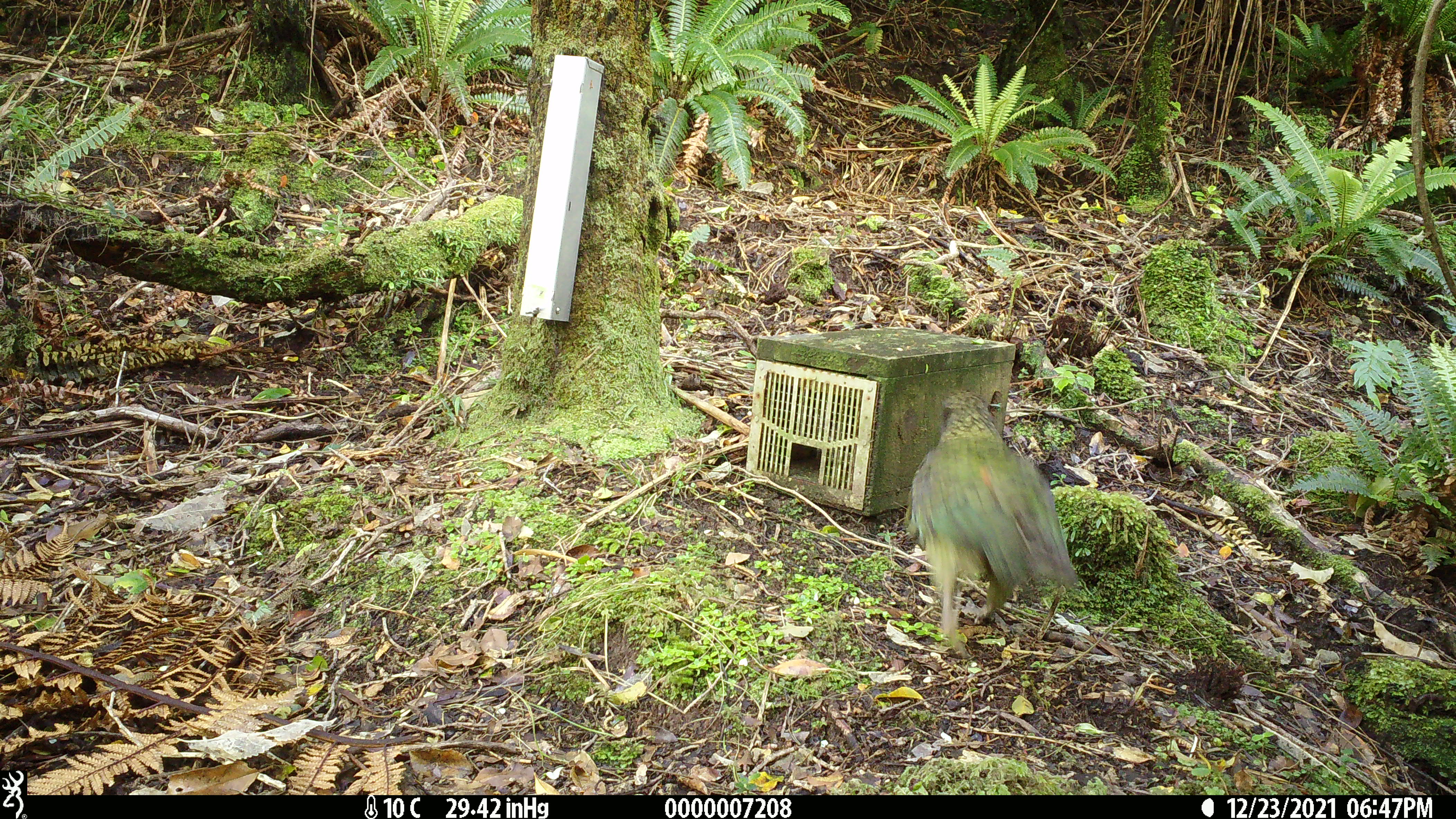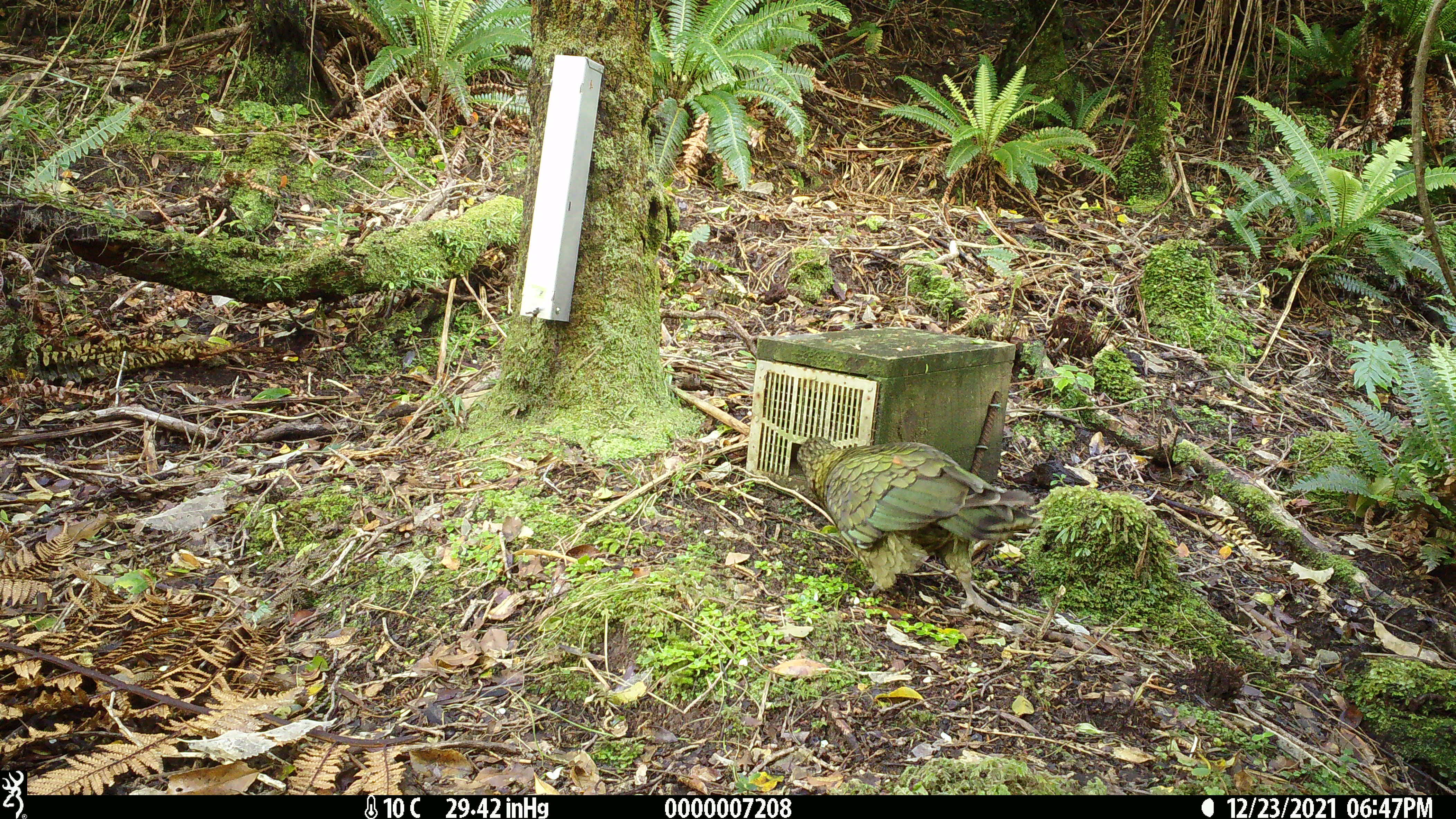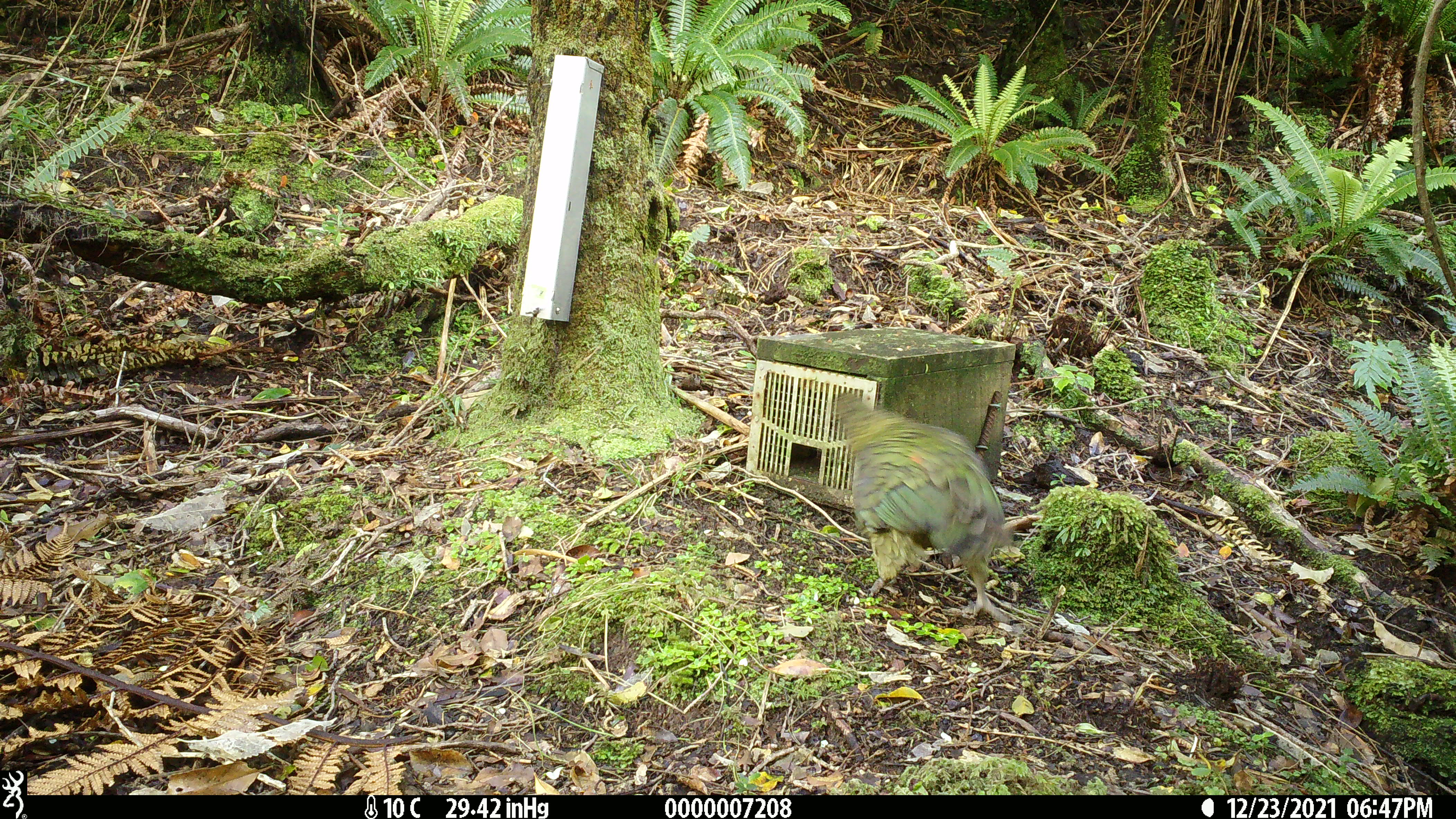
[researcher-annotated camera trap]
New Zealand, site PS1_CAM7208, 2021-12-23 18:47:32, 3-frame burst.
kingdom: Animalia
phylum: Chordata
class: Aves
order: Psittaciformes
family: Strigopidae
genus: Nestor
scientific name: Nestor notabilis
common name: kea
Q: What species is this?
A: Kea (Nestor notabilis).